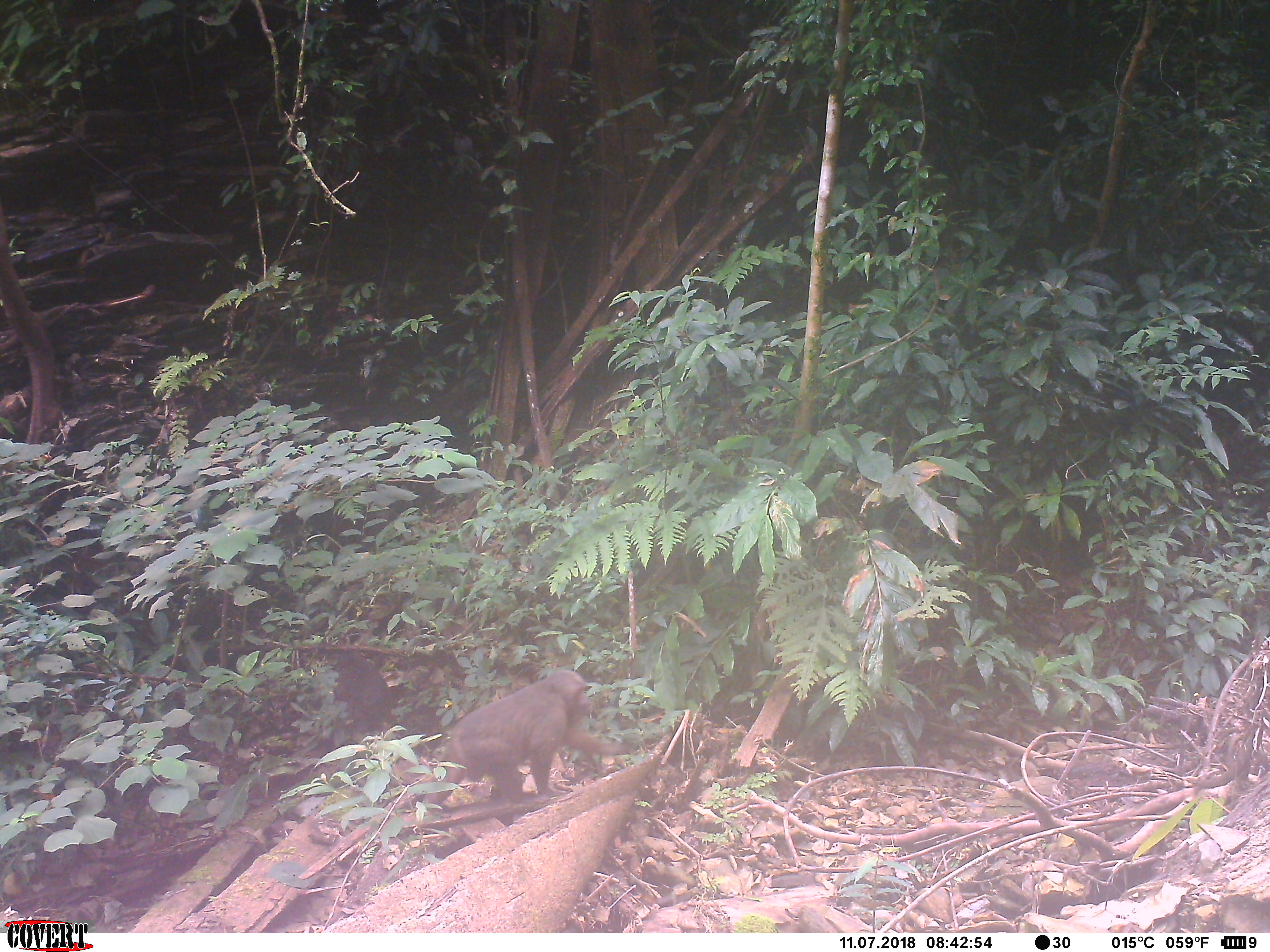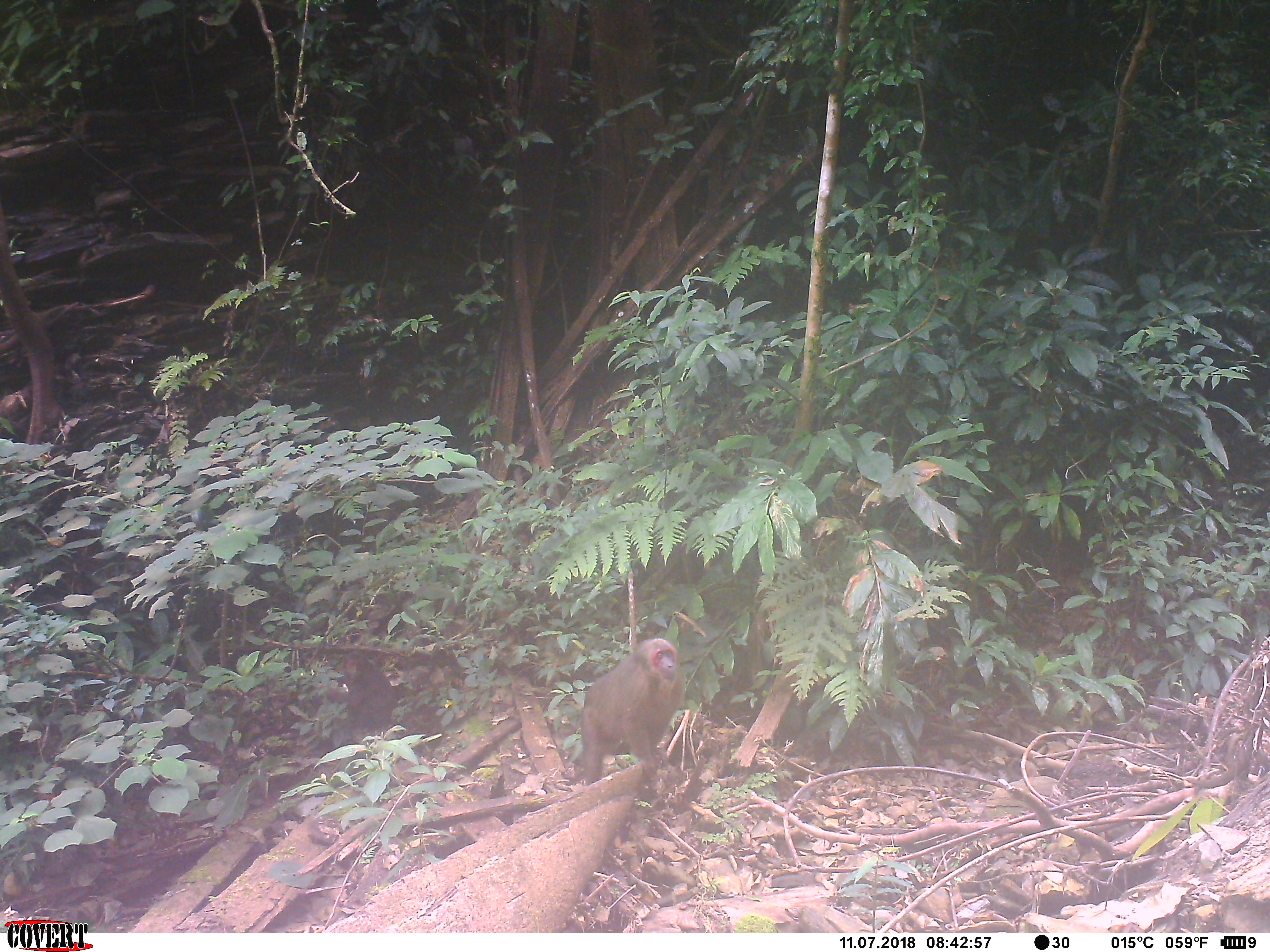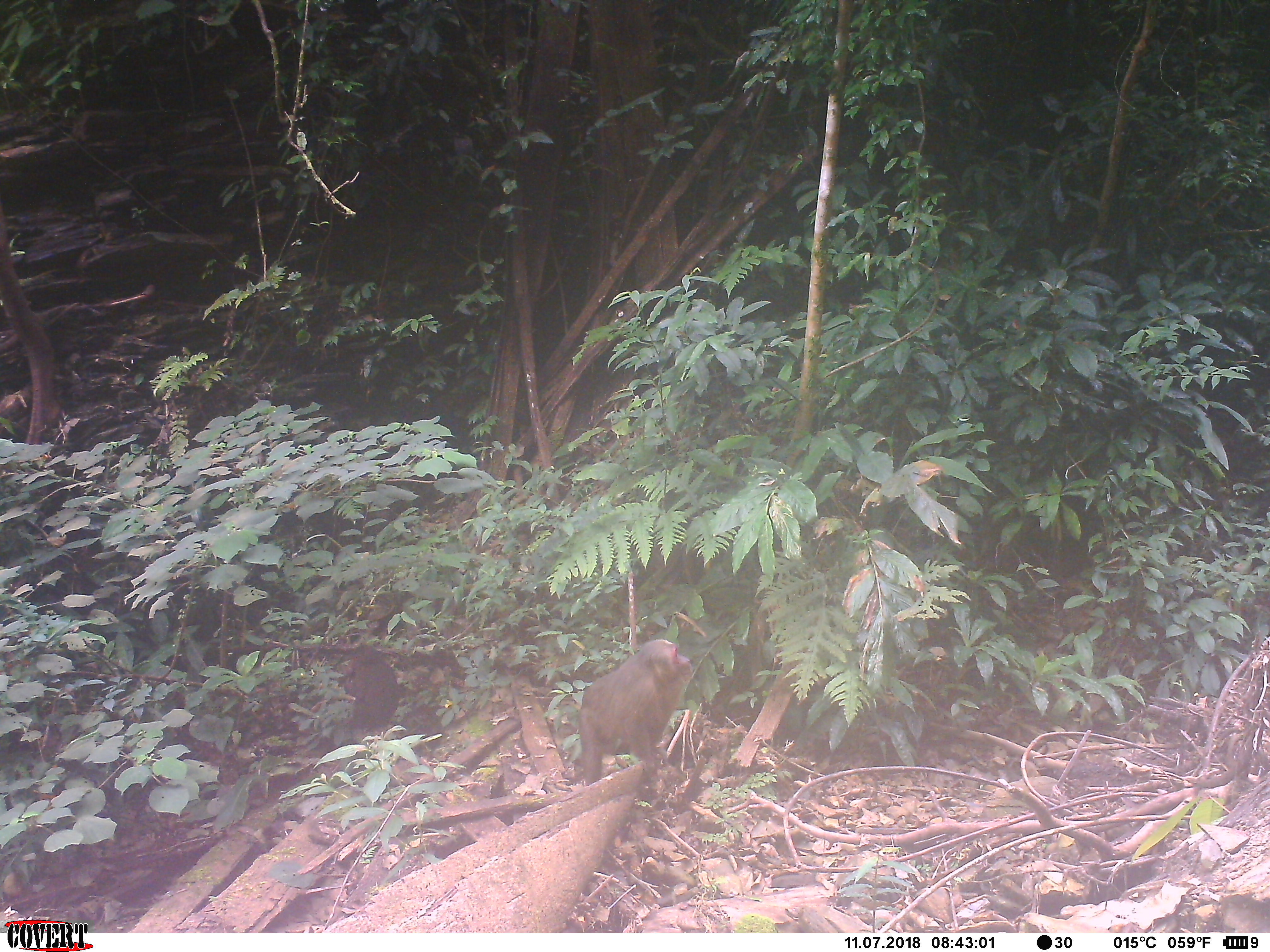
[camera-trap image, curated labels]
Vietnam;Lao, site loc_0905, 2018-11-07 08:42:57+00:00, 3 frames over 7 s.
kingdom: Animalia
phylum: Chordata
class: Mammalia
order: Primates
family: Cercopithecidae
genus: Macaca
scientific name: Macaca arctoides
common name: stump-tailed macaque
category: stump tailed macaque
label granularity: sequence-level